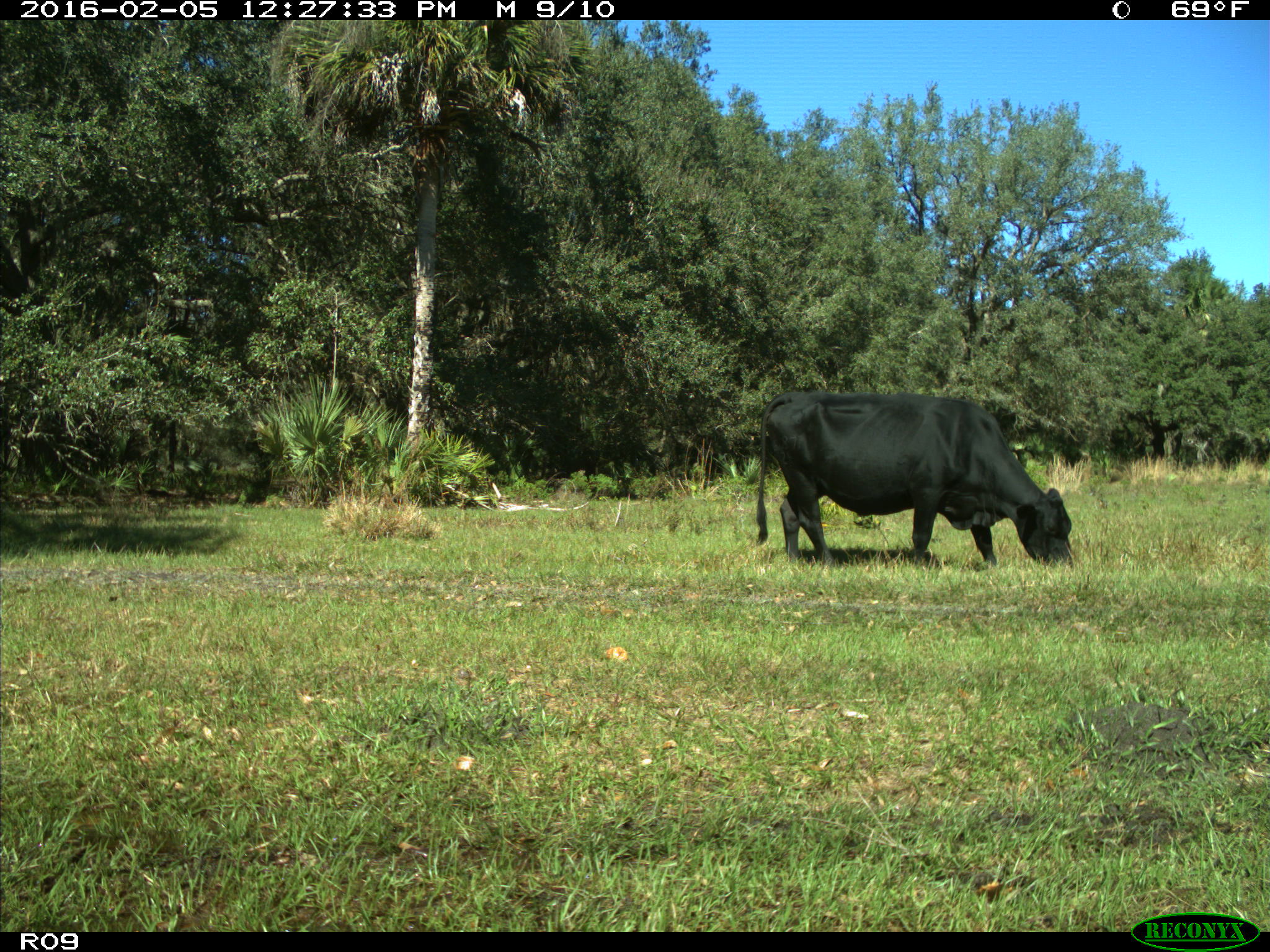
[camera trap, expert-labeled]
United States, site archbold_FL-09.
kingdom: Animalia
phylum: Chordata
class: Mammalia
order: Artiodactyla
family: Bovidae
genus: Bos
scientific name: Bos taurus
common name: domestic cow